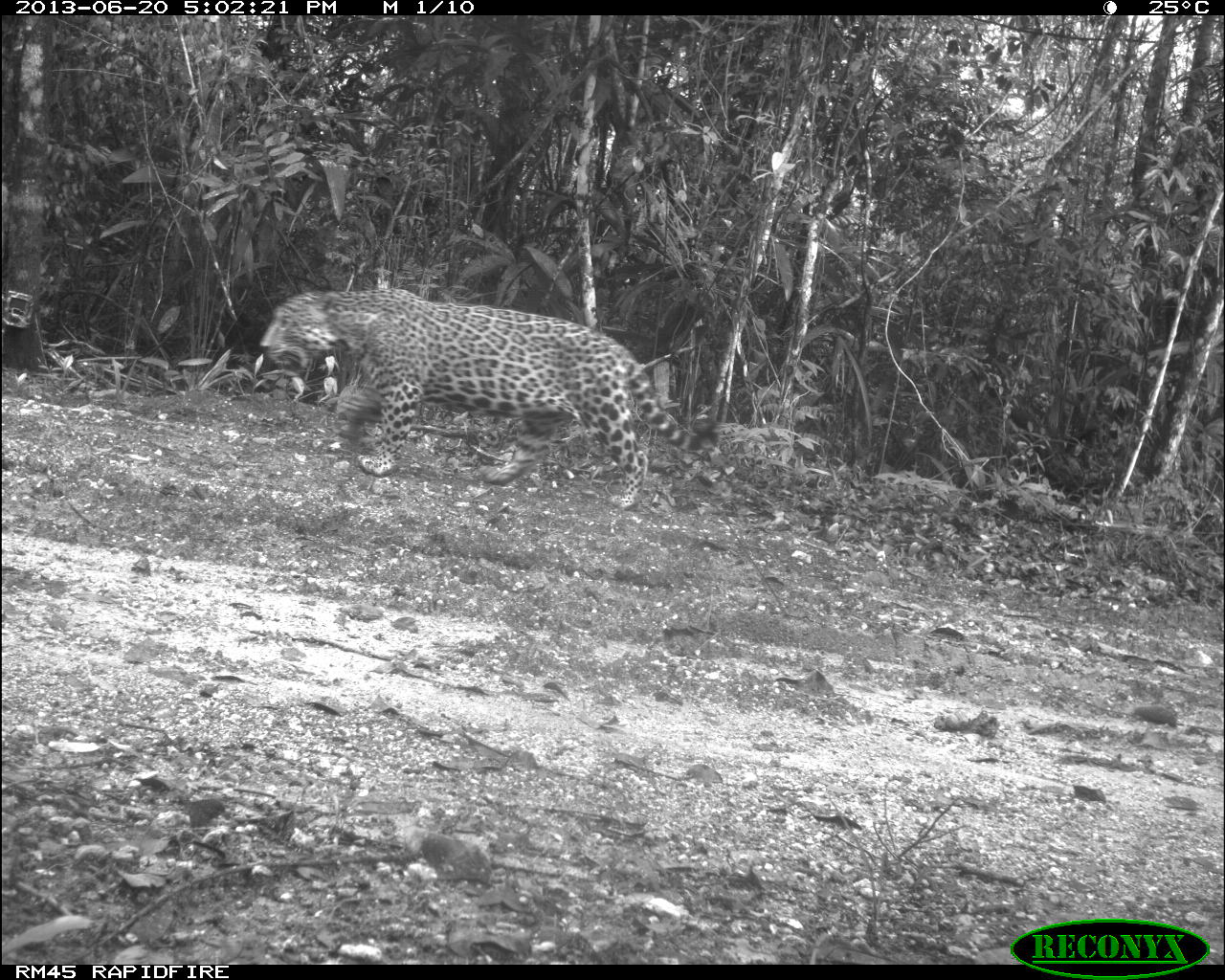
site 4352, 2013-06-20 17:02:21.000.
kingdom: Animalia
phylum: Chordata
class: Mammalia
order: Carnivora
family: Felidae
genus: Panthera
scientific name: Panthera onca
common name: jaguar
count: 1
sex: male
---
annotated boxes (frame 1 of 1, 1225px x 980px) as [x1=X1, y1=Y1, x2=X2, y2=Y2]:
panthera onca: [x1=259, y1=288, x2=717, y2=510]